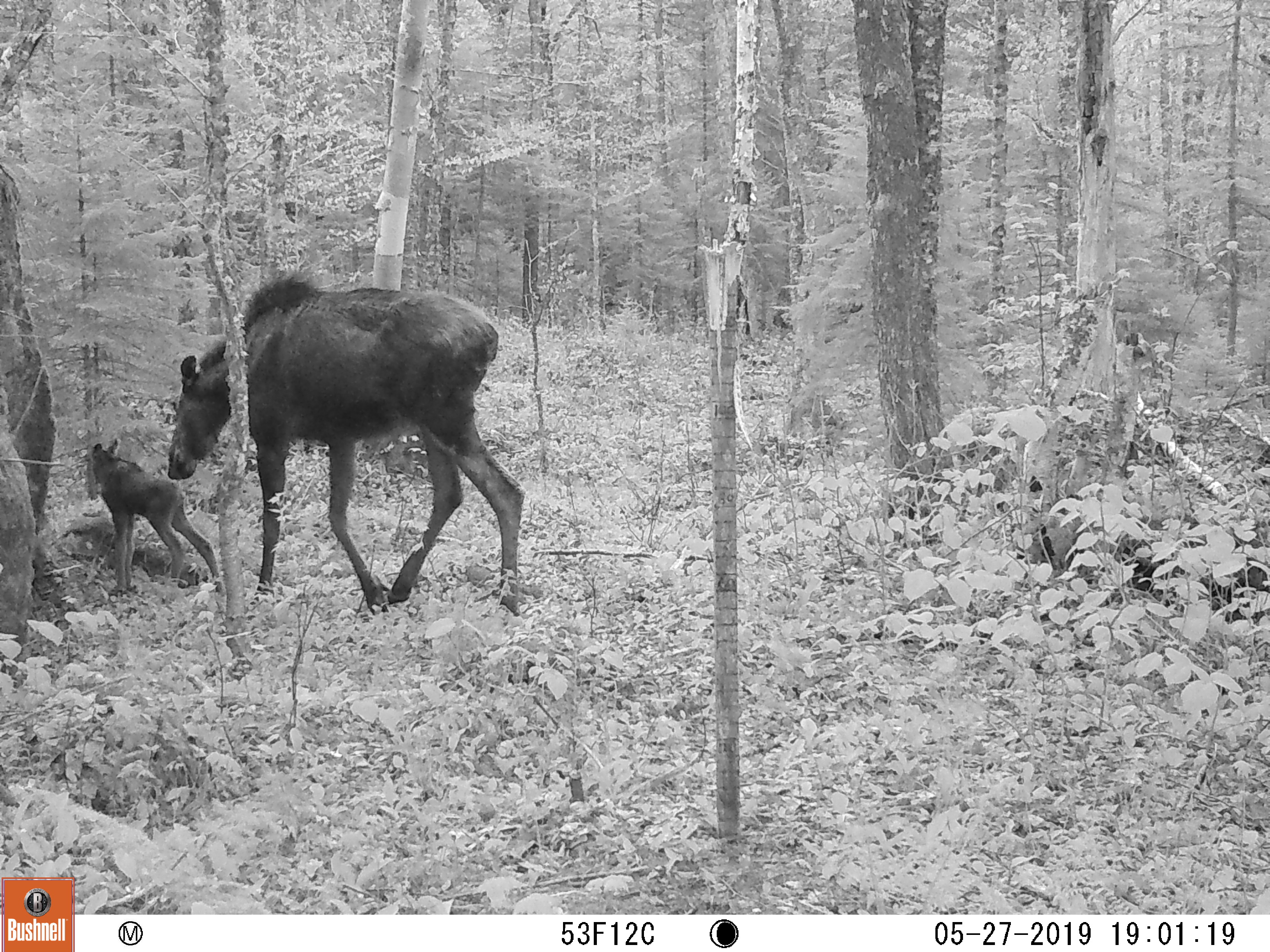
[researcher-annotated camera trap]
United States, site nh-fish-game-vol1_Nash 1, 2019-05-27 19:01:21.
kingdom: Animalia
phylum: Chordata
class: Mammalia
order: Artiodactyla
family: Cervidae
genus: Alces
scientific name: Alces alces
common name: moose